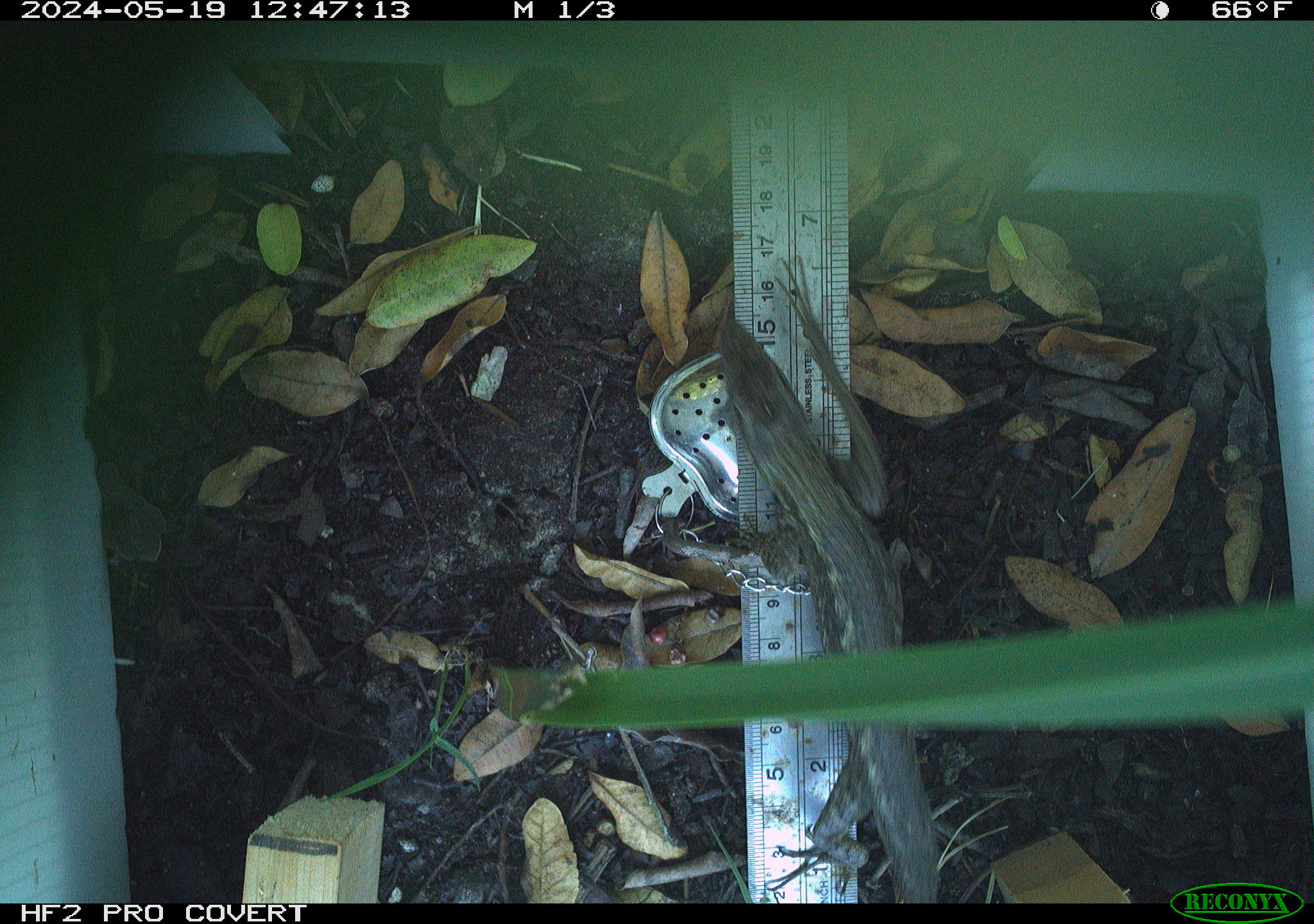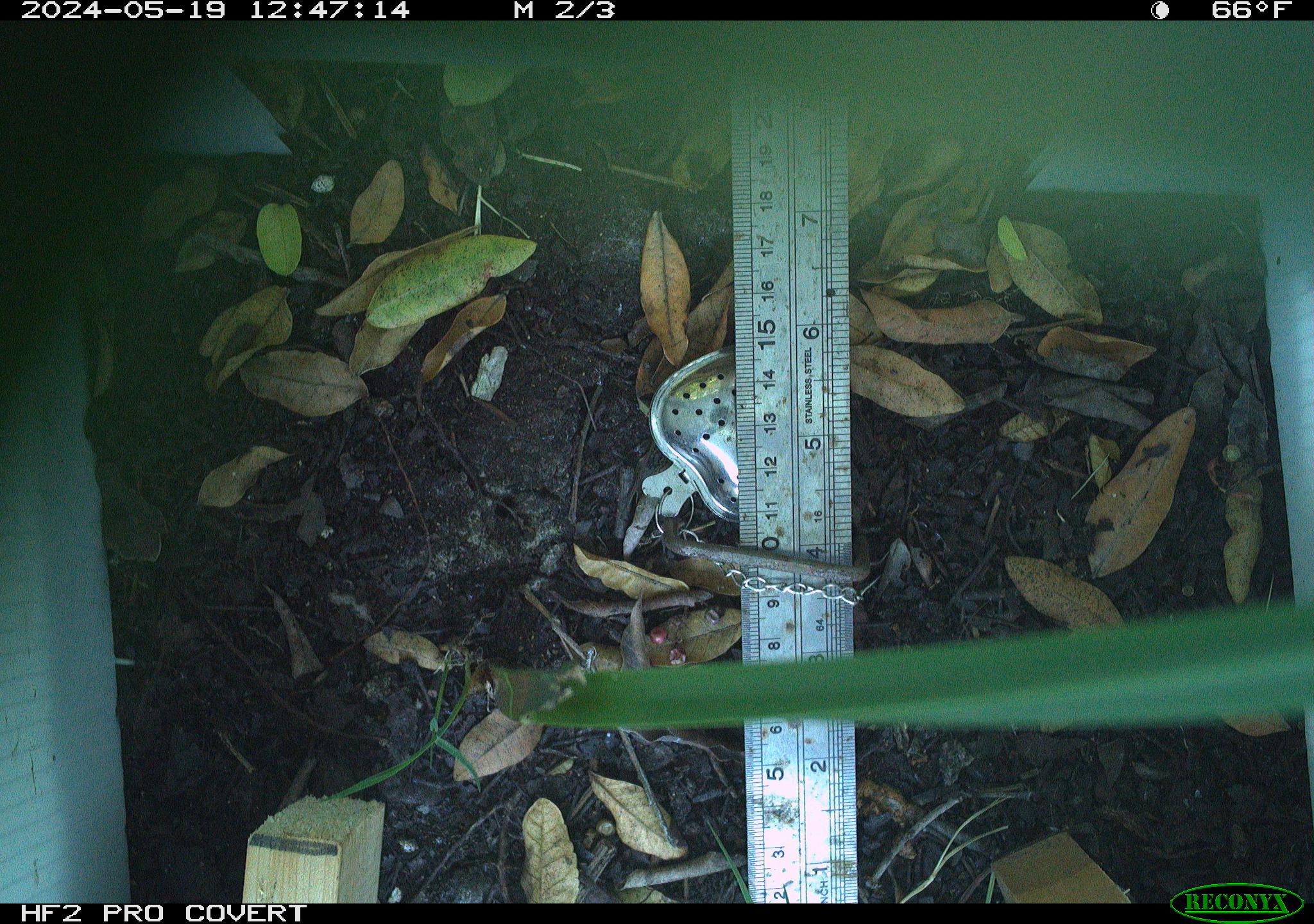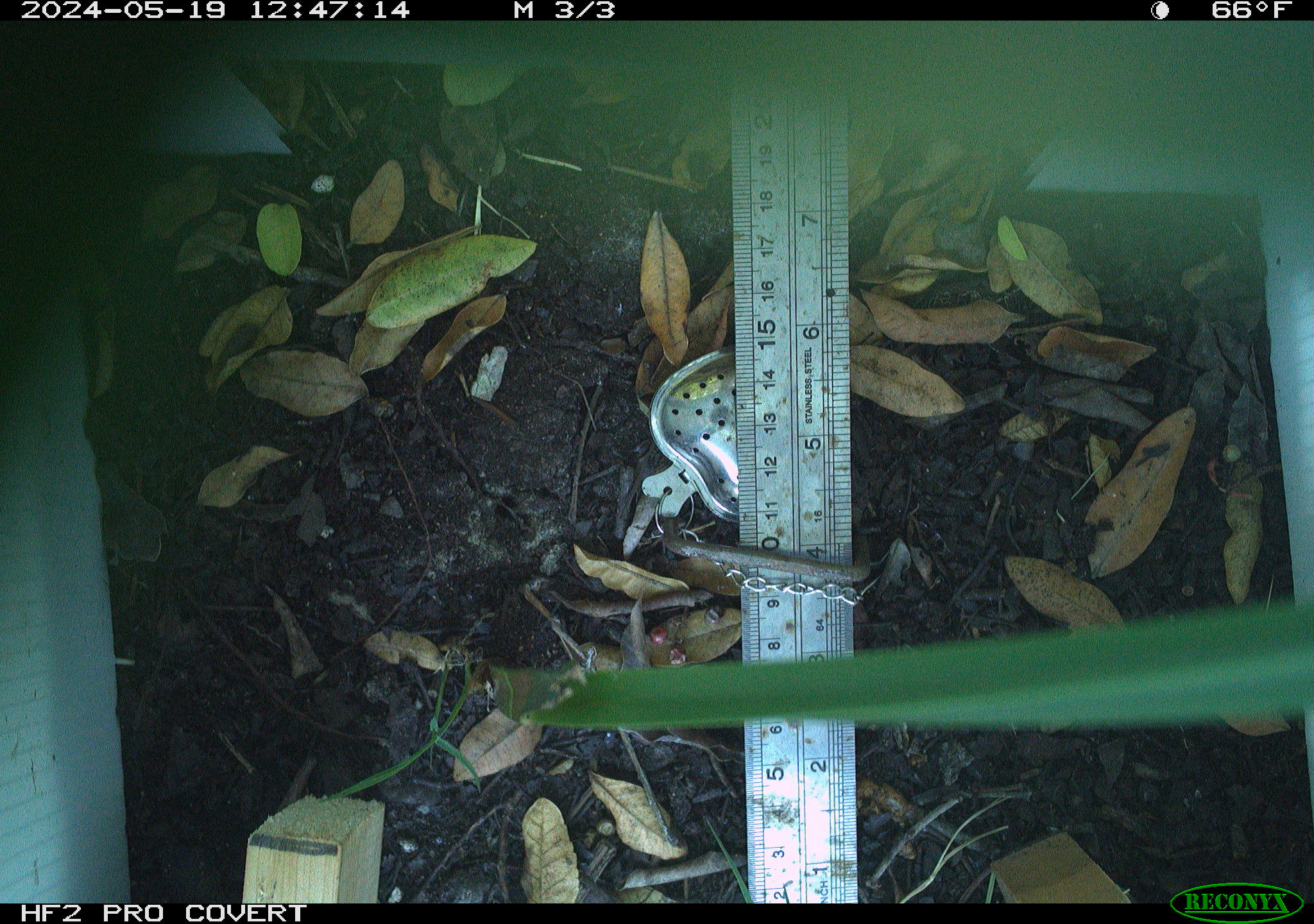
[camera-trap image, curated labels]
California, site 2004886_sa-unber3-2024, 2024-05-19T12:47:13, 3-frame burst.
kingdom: Animalia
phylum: Chordata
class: Reptilia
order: Squamata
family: Phrynosomatidae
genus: Sceloporus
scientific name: Sceloporus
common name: spiny lizards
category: sceloporus species